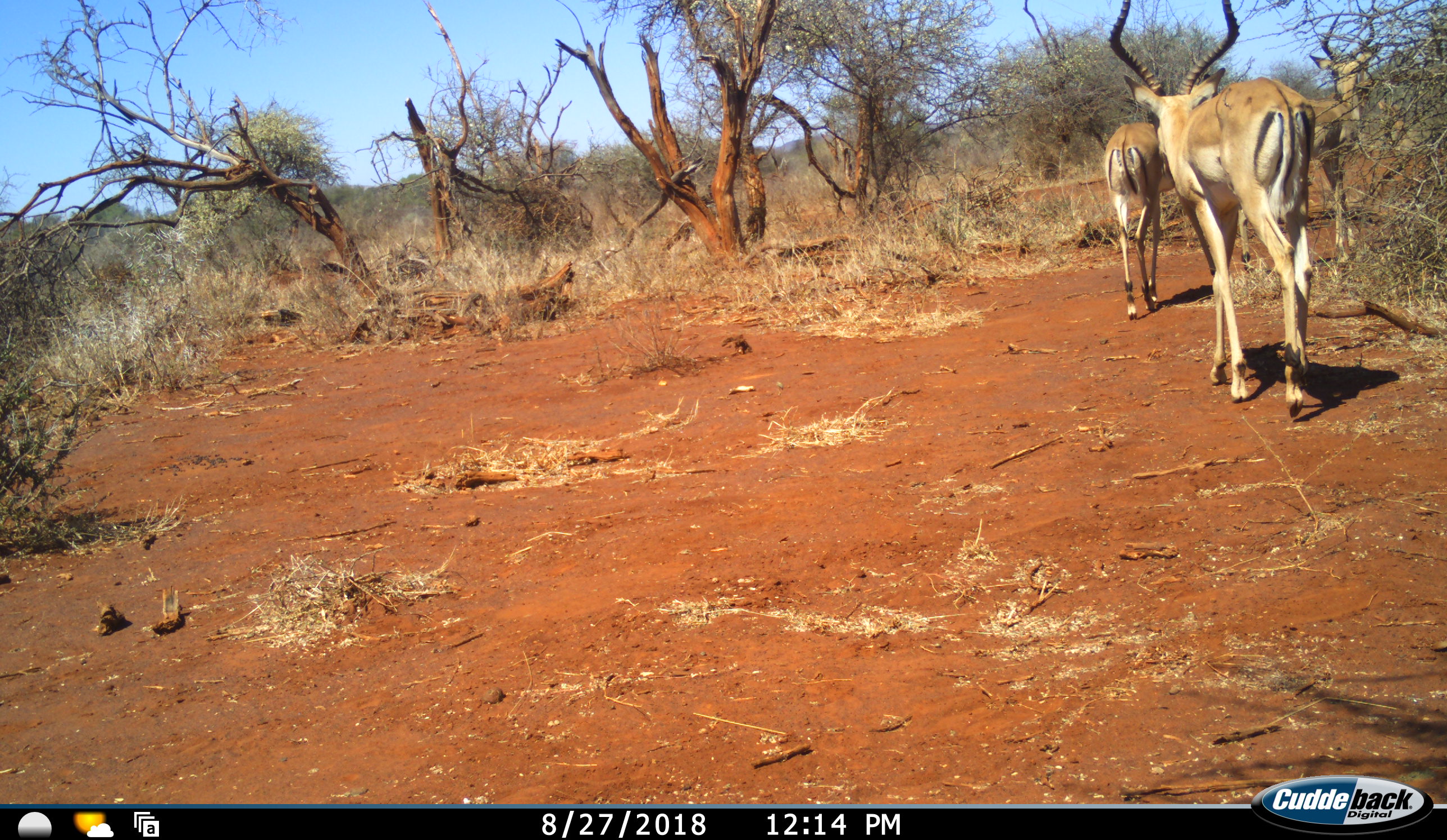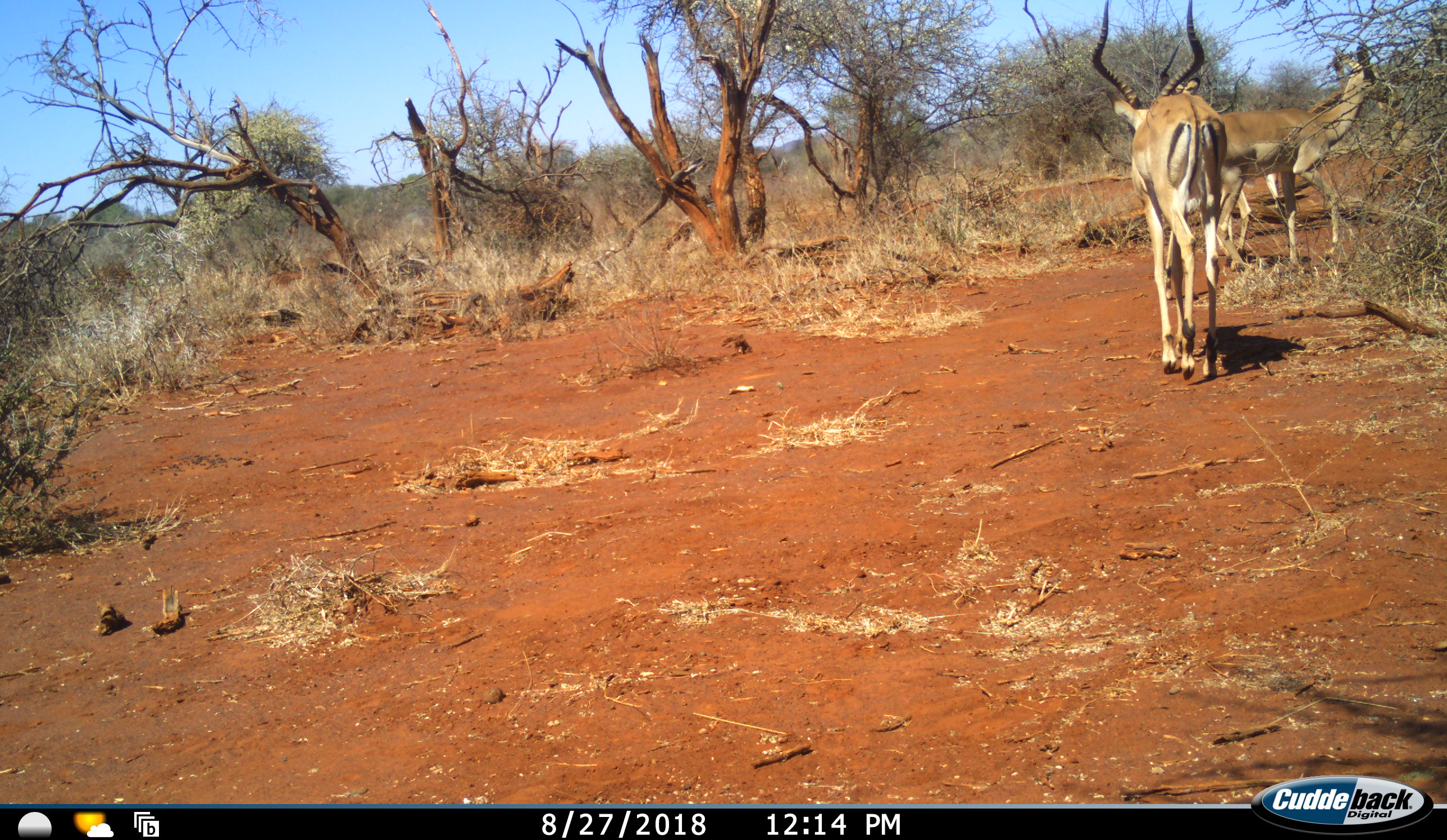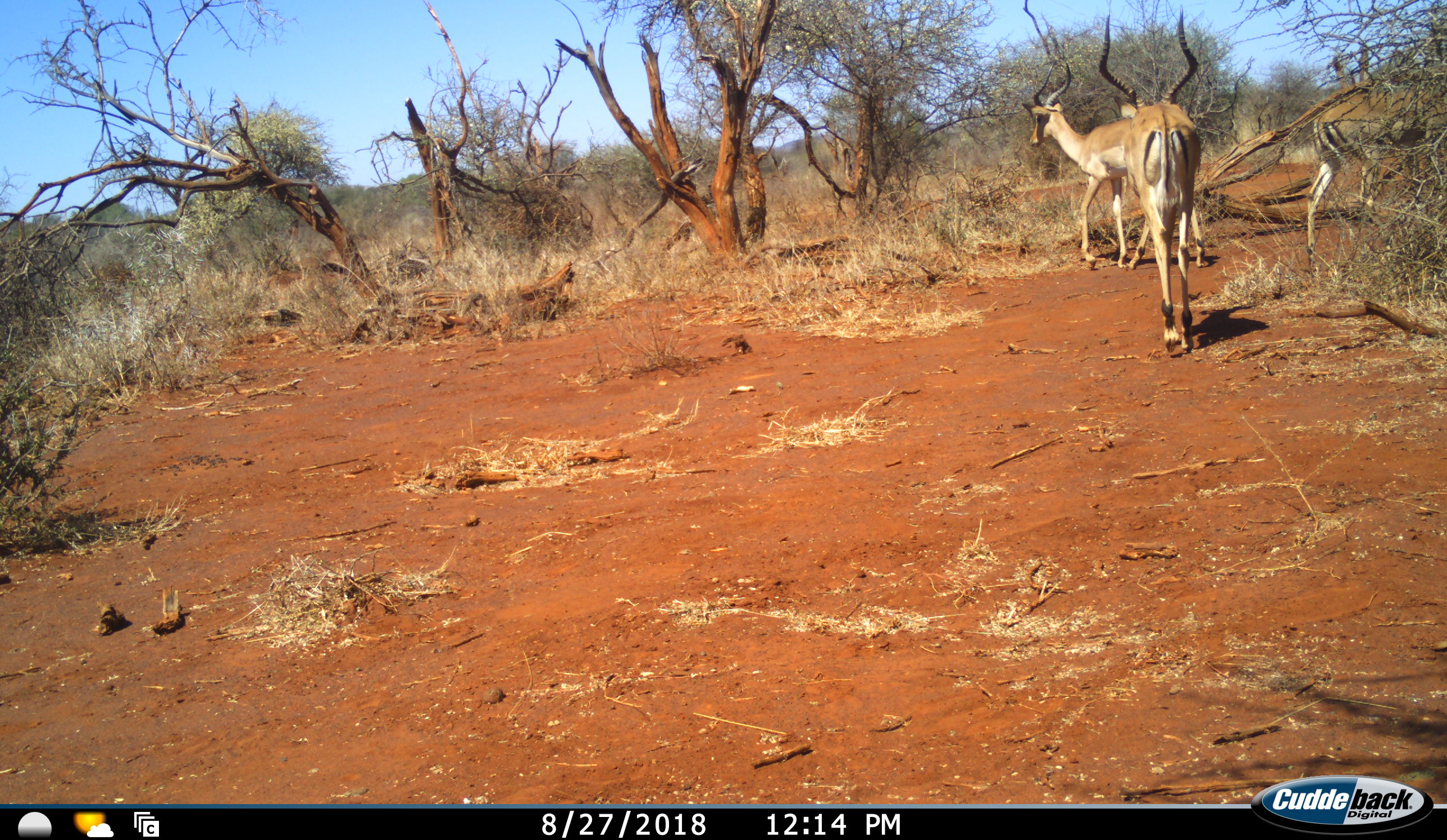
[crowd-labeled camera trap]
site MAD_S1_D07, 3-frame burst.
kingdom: Animalia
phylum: Chordata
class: Mammalia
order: Artiodactyla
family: Bovidae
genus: Aepyceros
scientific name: Aepyceros melampus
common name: impala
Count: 3.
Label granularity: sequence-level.